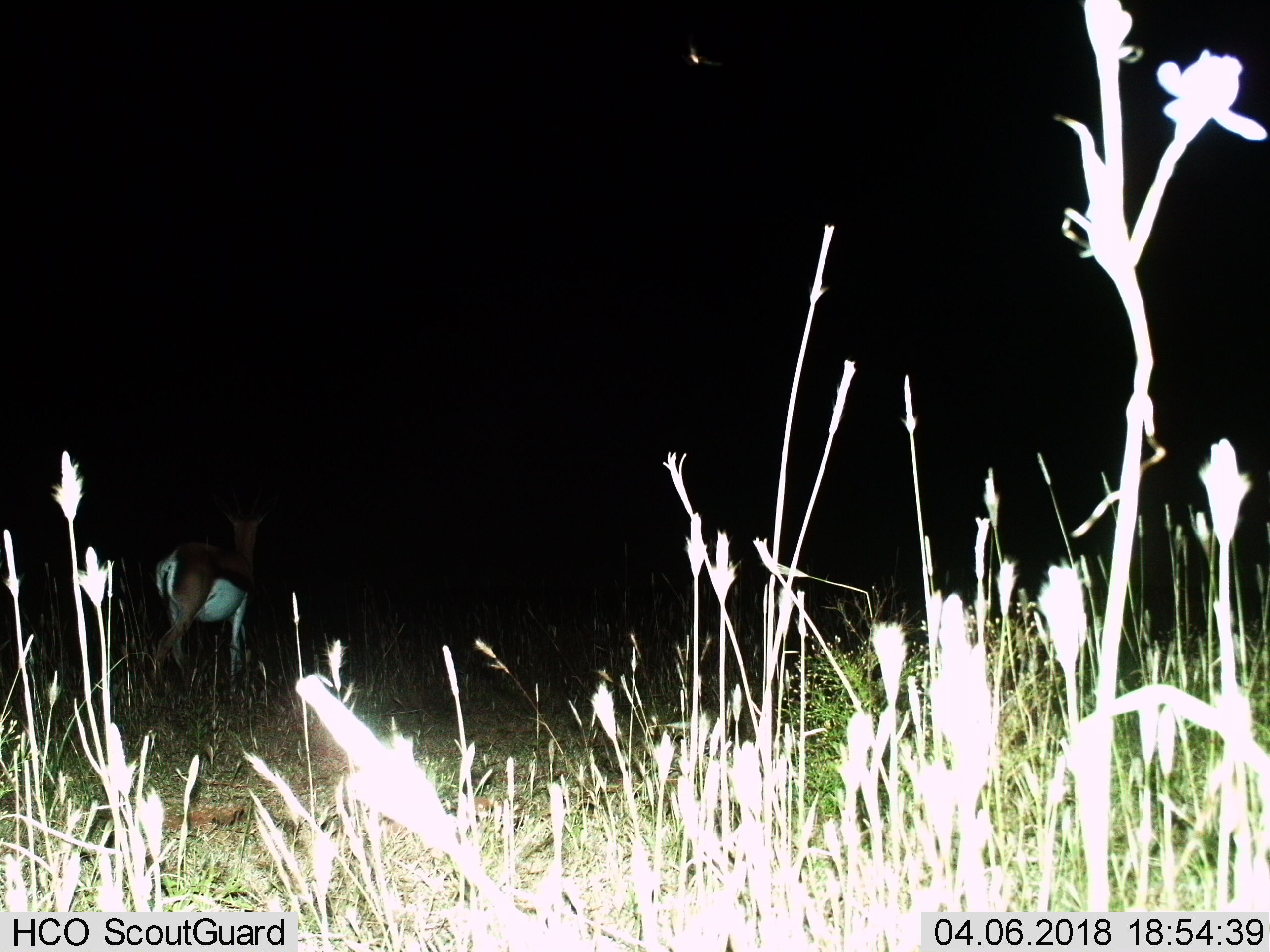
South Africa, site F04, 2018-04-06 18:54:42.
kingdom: Animalia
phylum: Chordata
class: Mammalia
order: Artiodactyla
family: Bovidae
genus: Antidorcas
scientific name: Antidorcas marsupialis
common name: springbok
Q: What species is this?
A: Springbok (Antidorcas marsupialis).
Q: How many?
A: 1.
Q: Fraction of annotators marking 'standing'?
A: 100%.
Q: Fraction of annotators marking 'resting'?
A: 0%.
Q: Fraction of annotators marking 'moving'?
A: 25%.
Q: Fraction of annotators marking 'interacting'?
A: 0%.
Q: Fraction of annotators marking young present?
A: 0%.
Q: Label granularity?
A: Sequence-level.